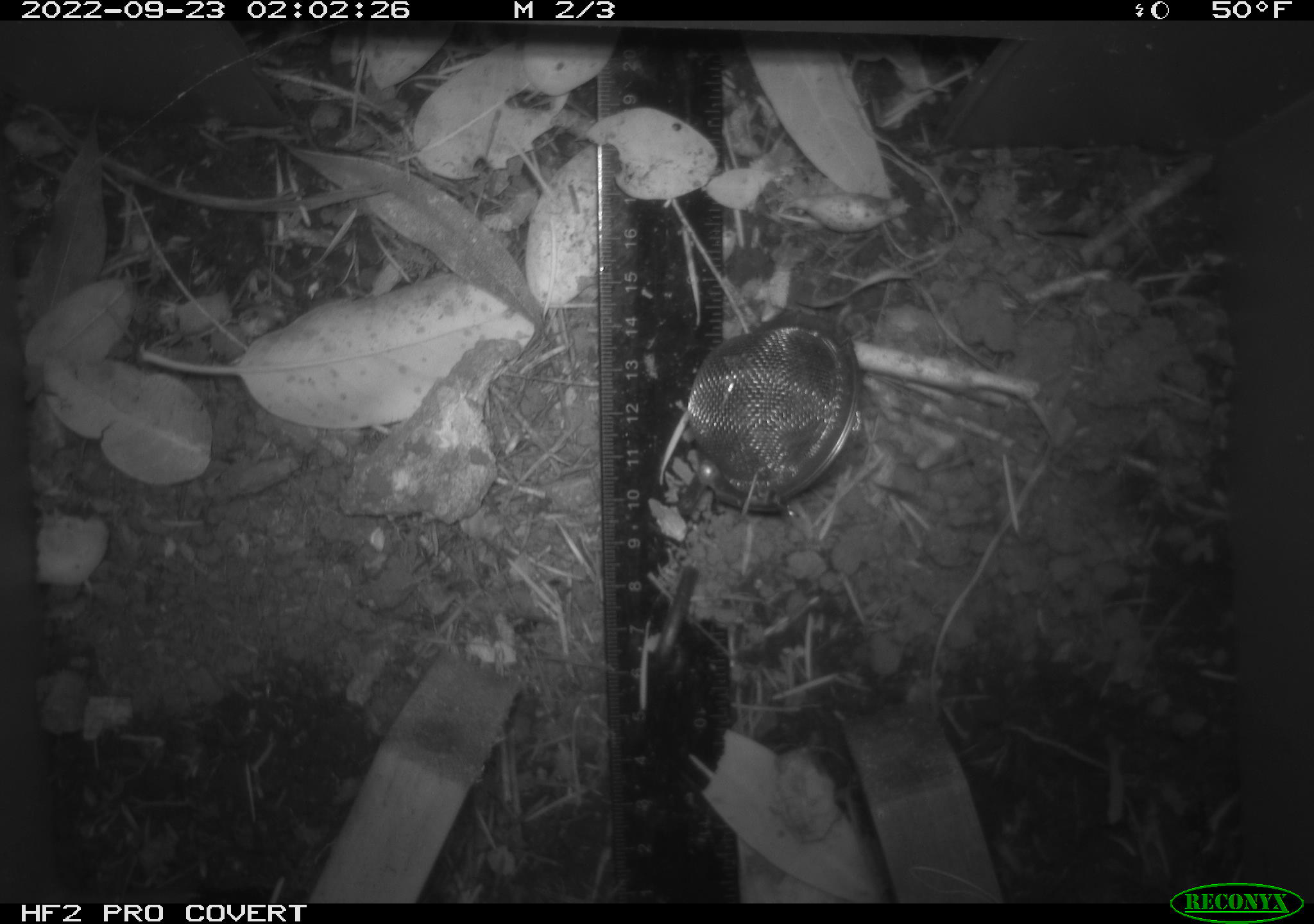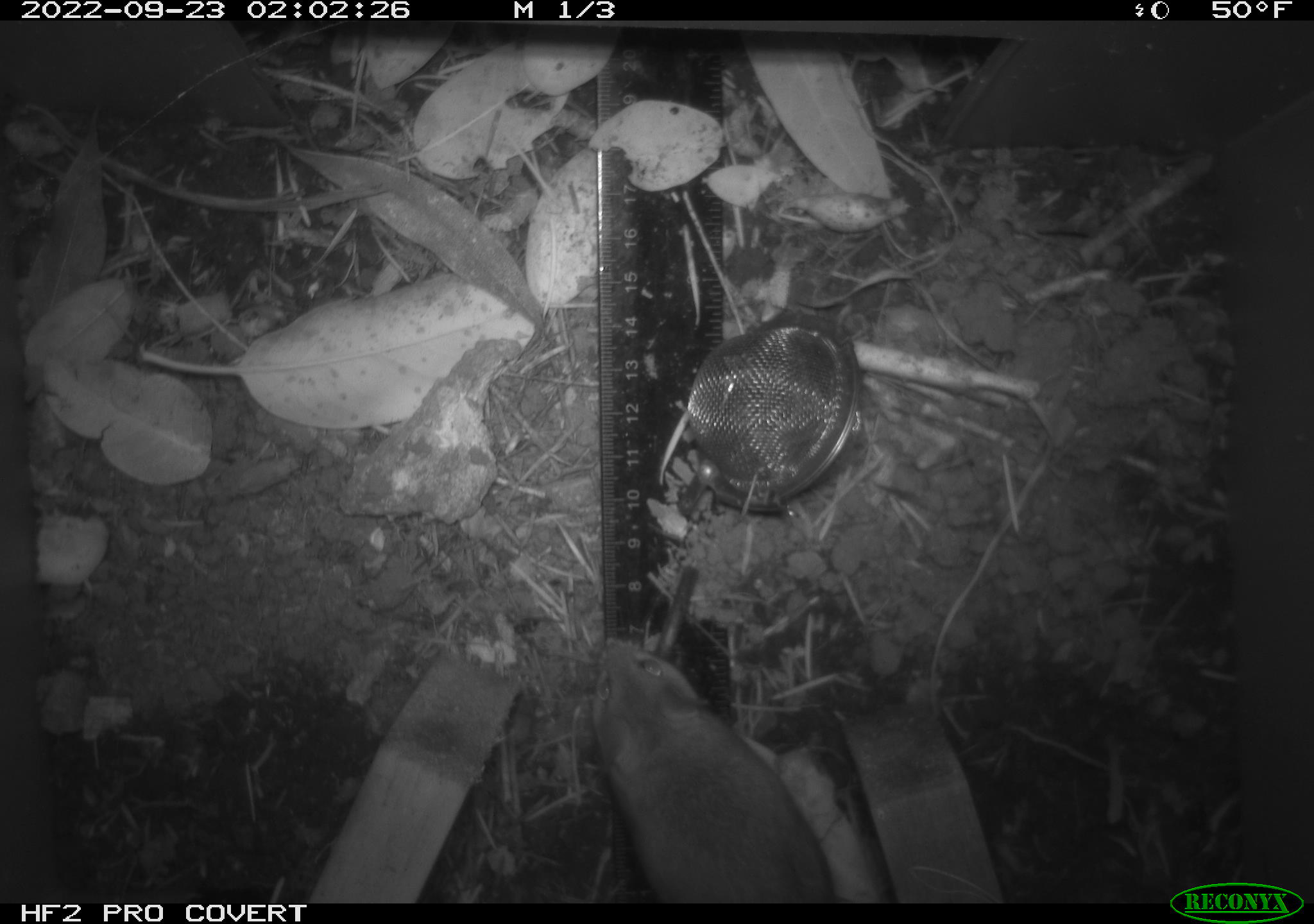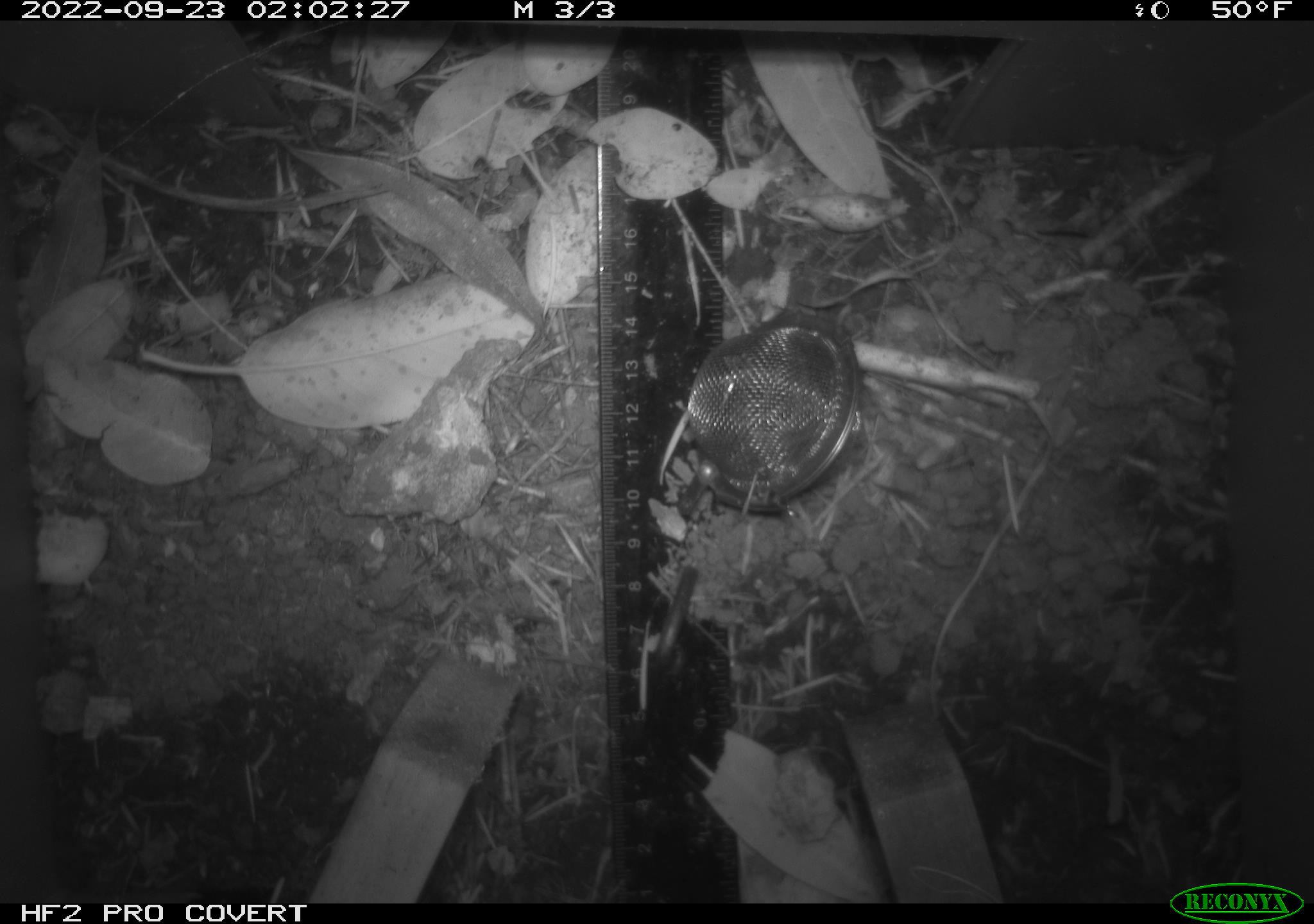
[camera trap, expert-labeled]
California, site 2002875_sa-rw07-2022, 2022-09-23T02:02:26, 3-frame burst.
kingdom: Animalia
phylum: Chordata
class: Mammalia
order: Rodentia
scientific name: Rodentia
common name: mouse species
Mouse species (Rodentia).